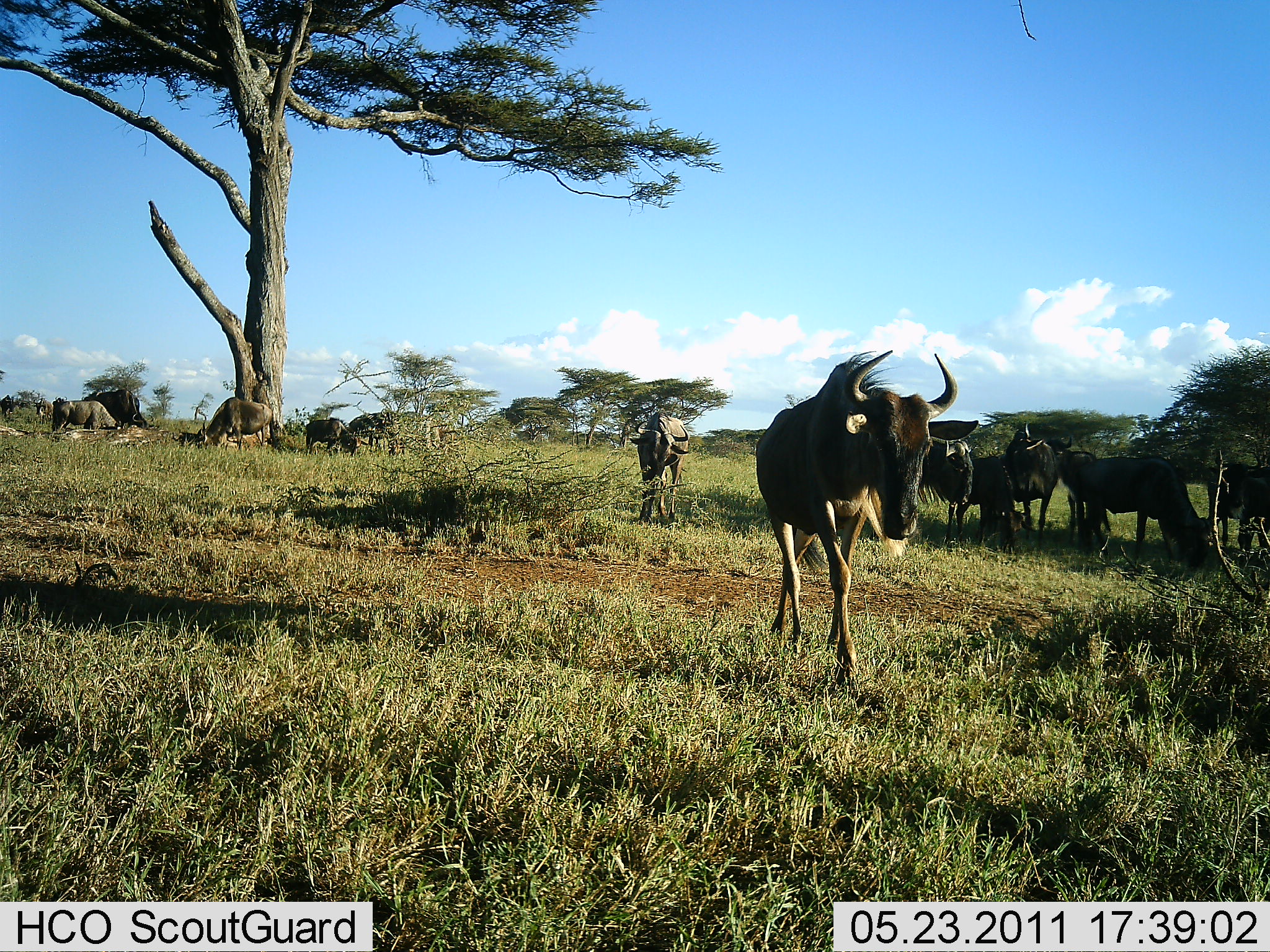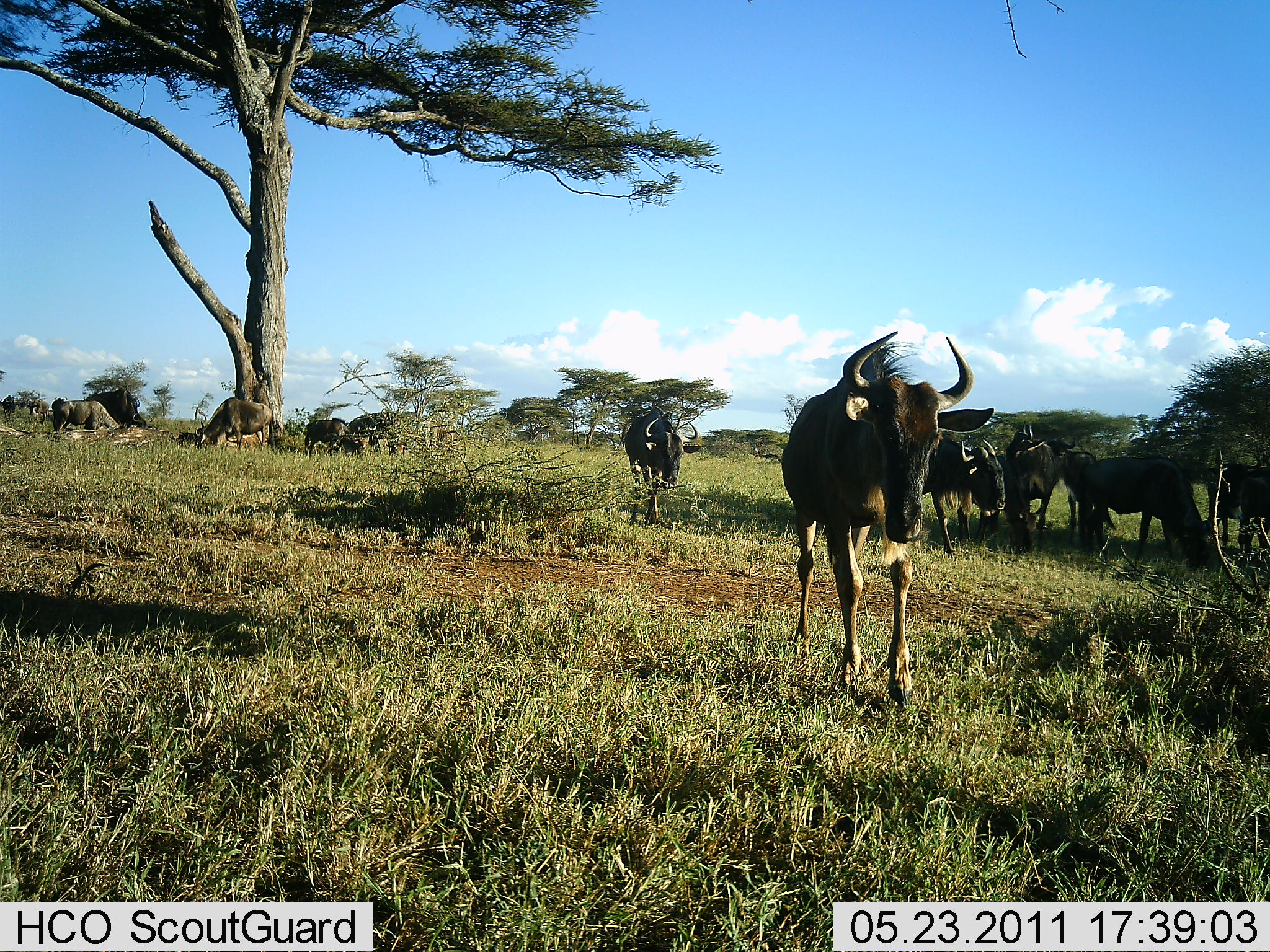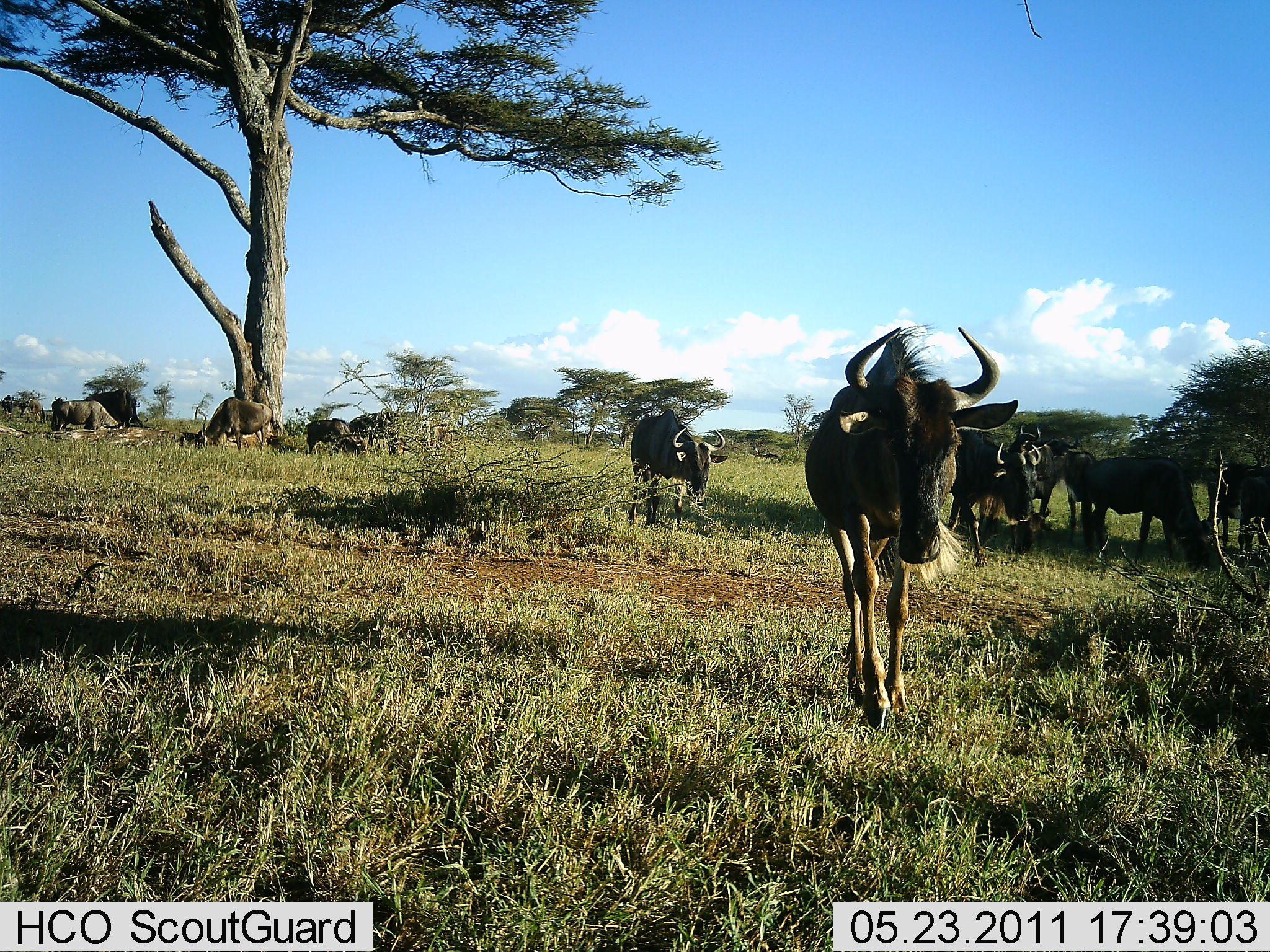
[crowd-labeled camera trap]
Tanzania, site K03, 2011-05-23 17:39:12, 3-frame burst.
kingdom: Animalia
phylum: Chordata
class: Mammalia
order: Artiodactyla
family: Bovidae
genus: Connochaetes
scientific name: Connochaetes taurinus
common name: blue wildebeest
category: wildebeest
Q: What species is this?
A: Wildebeest (blue wildebeest) (Connochaetes taurinus).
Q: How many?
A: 11-50.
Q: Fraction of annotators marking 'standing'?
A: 27%.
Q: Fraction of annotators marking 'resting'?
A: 9%.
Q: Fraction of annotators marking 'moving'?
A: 91%.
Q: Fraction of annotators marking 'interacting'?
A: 0%.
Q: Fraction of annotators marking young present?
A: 0%.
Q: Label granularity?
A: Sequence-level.